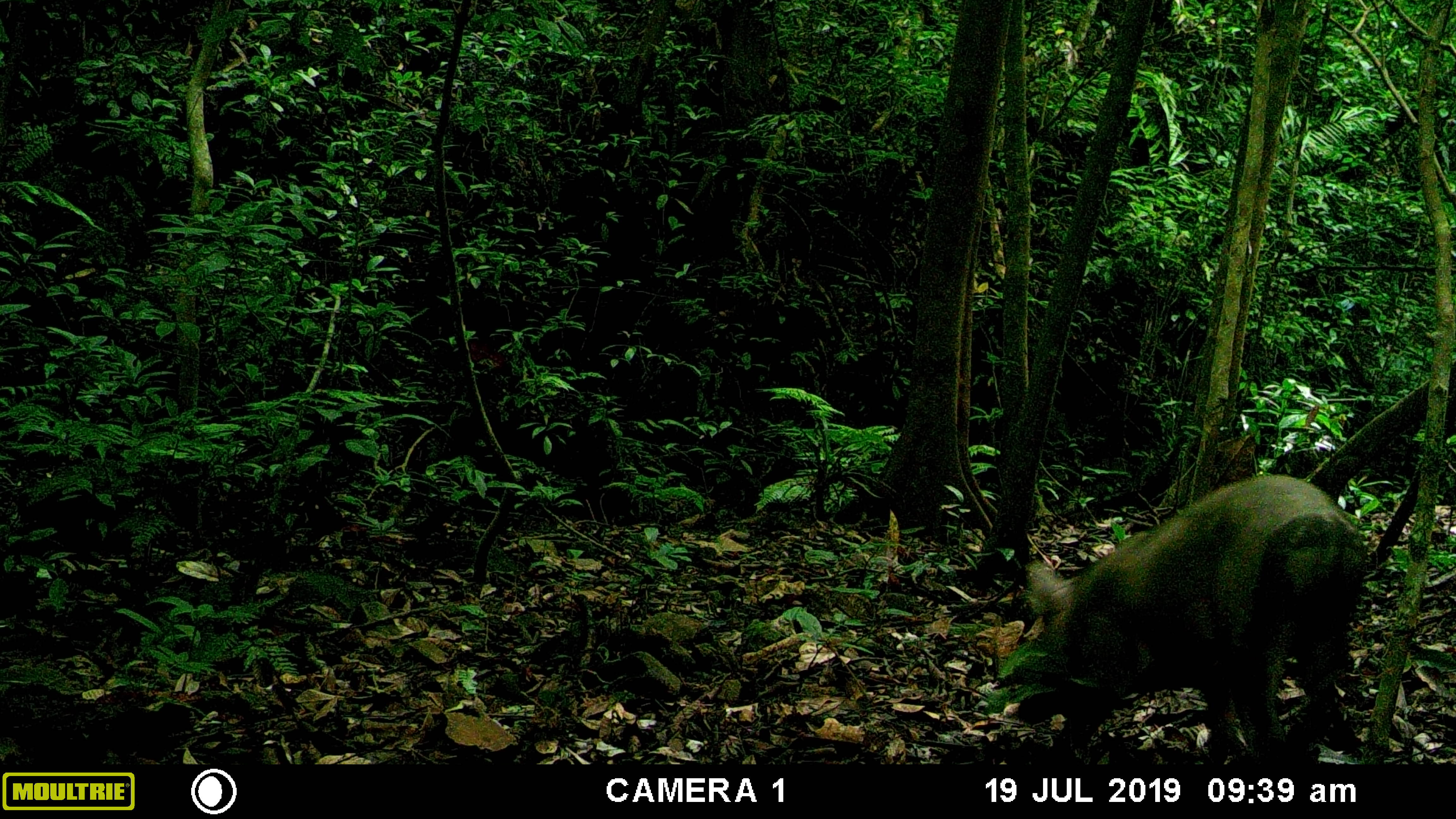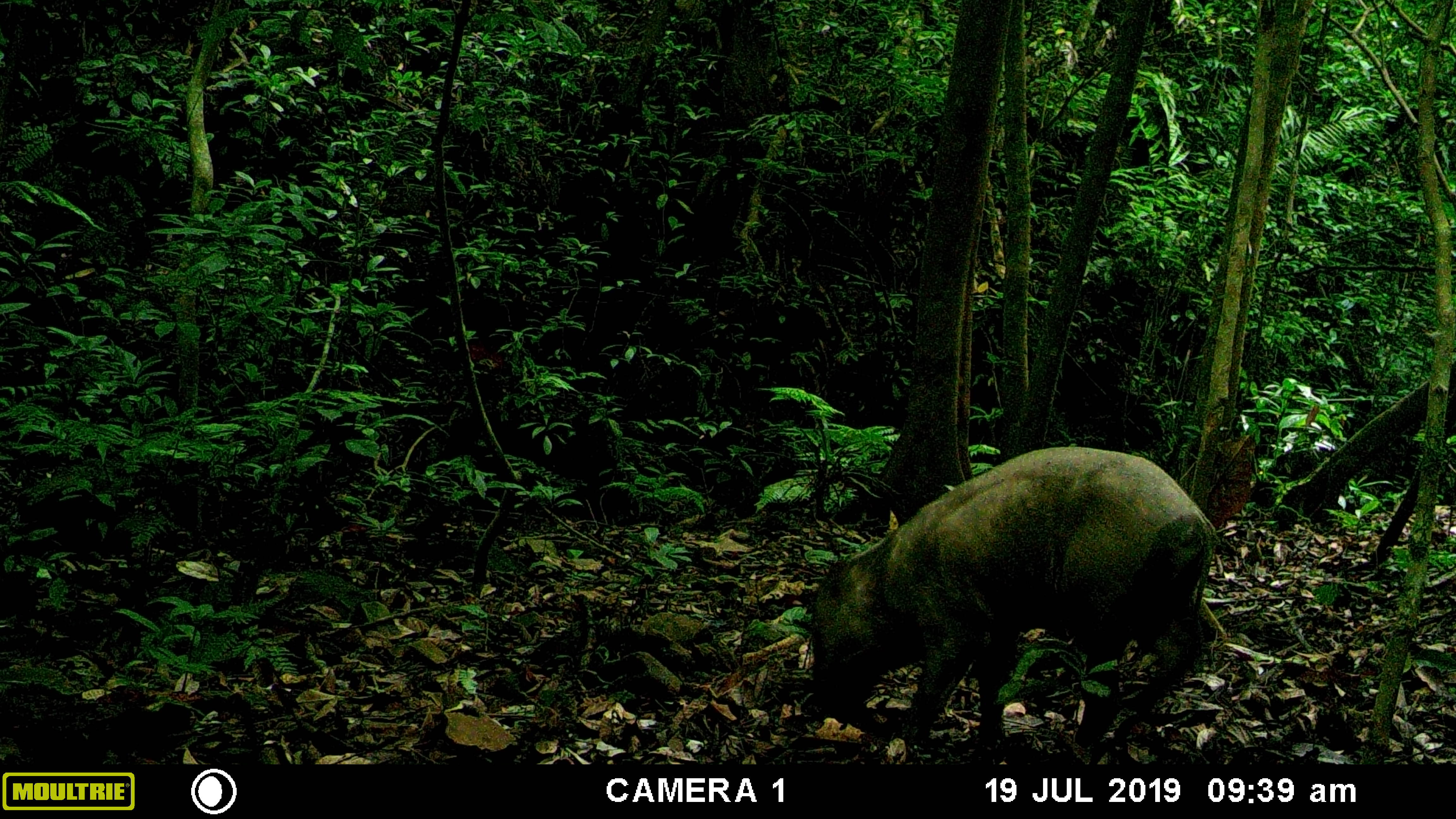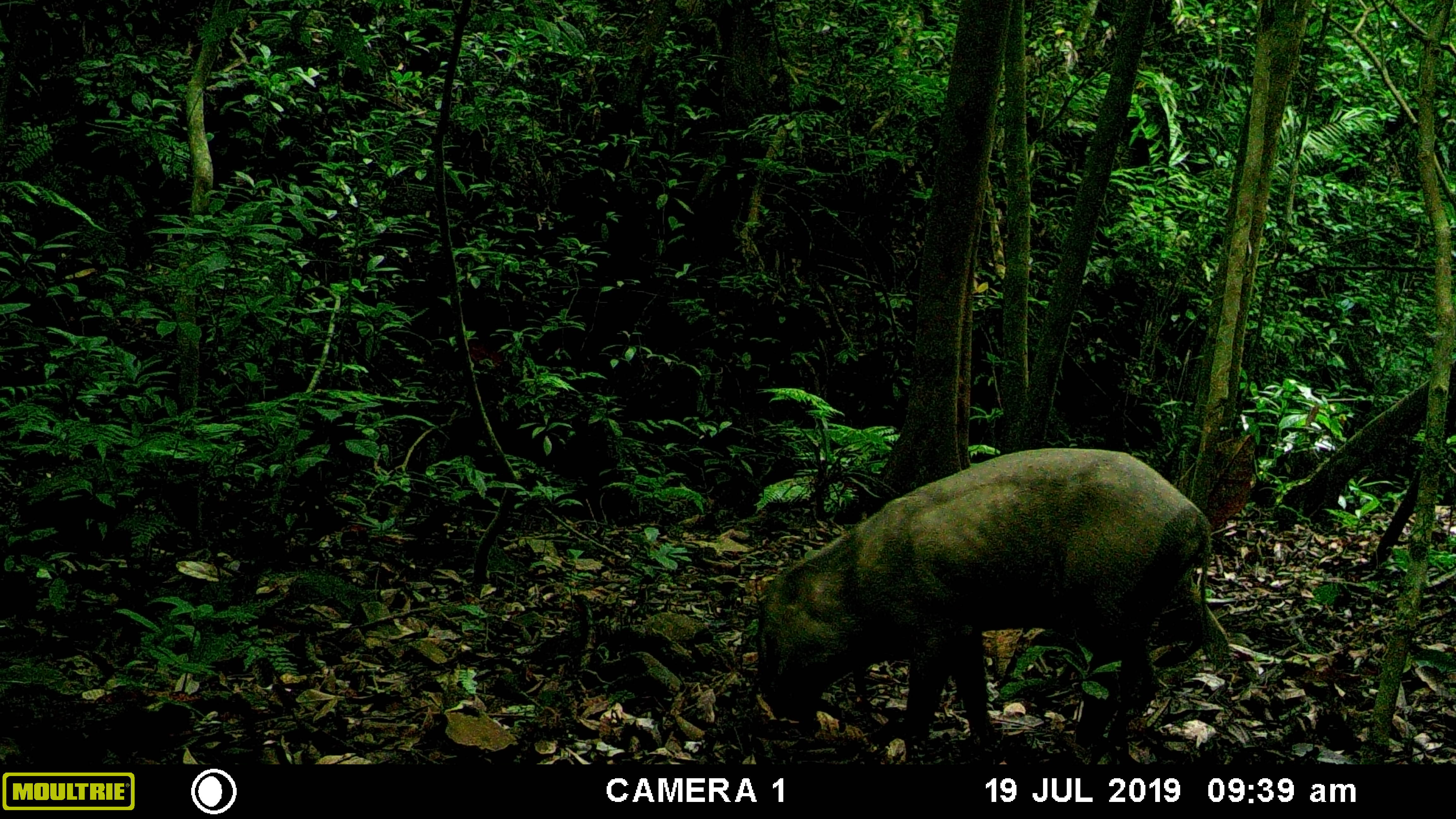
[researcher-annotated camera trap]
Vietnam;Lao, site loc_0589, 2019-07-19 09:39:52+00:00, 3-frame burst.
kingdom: Animalia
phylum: Chordata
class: Mammalia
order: Artiodactyla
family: Suidae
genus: Sus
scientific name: Sus scrofa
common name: eurasian wild pig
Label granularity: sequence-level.